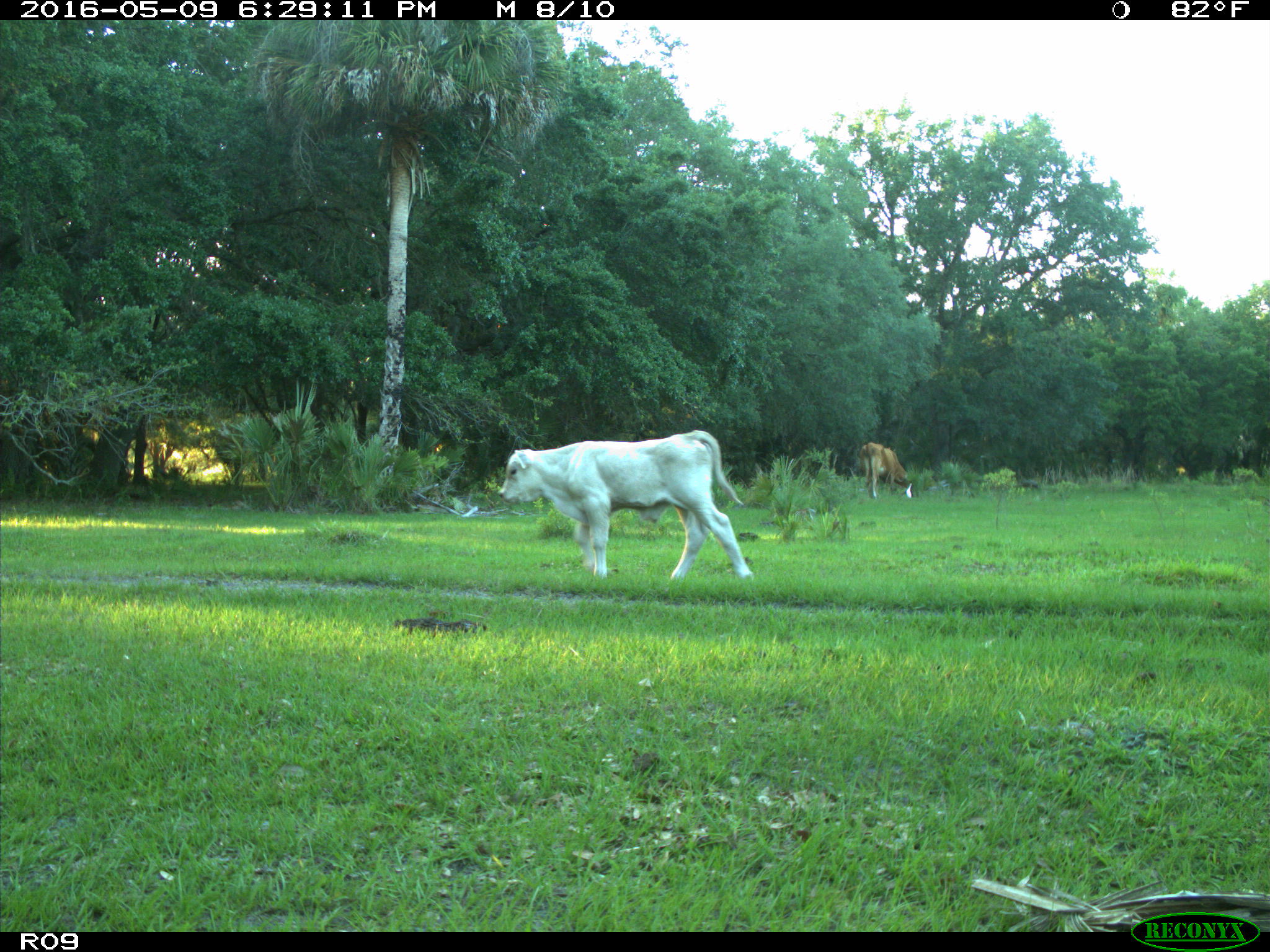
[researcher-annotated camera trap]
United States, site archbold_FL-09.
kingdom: Animalia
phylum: Chordata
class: Mammalia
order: Artiodactyla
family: Bovidae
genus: Bos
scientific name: Bos taurus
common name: domestic cow